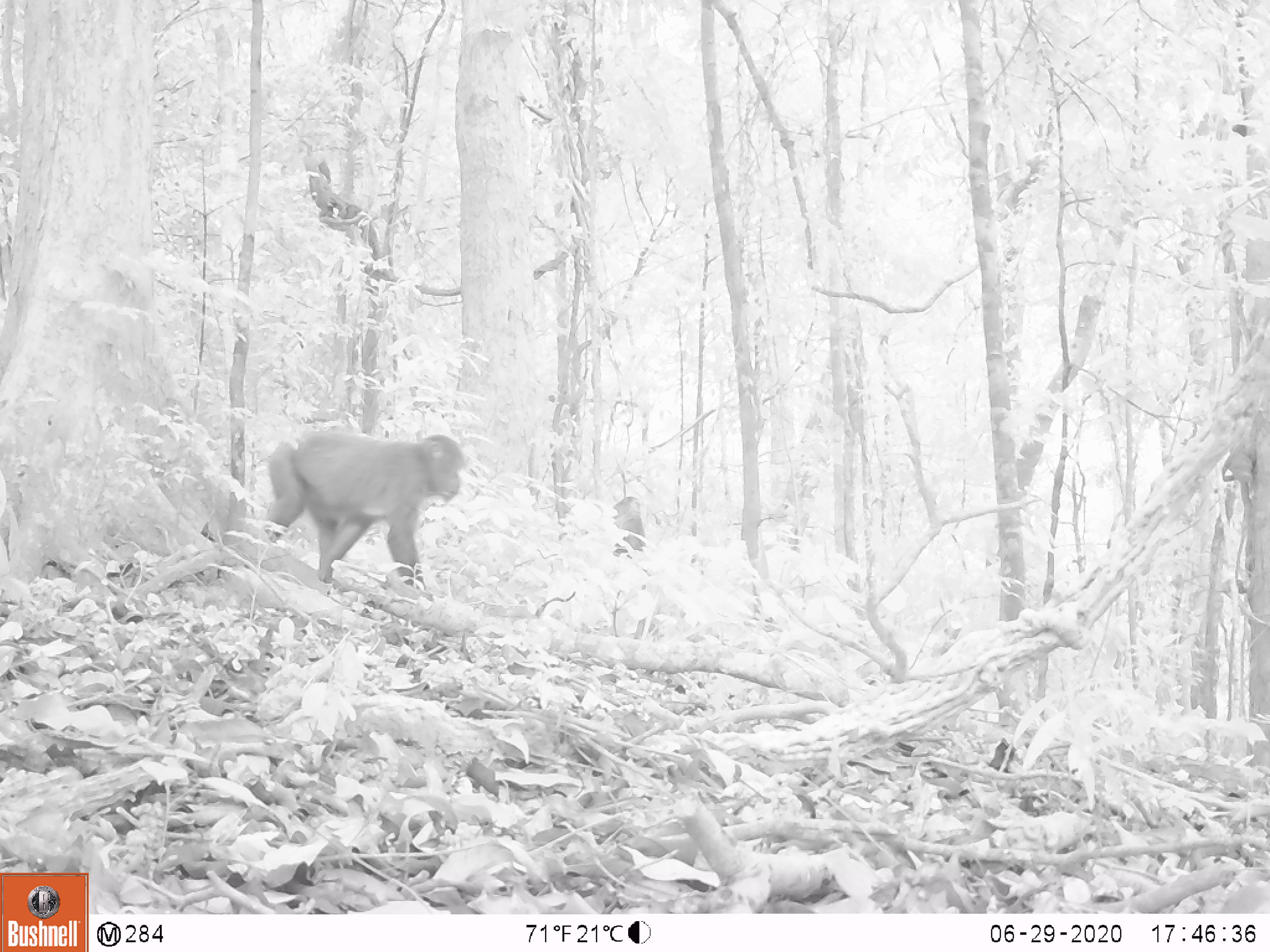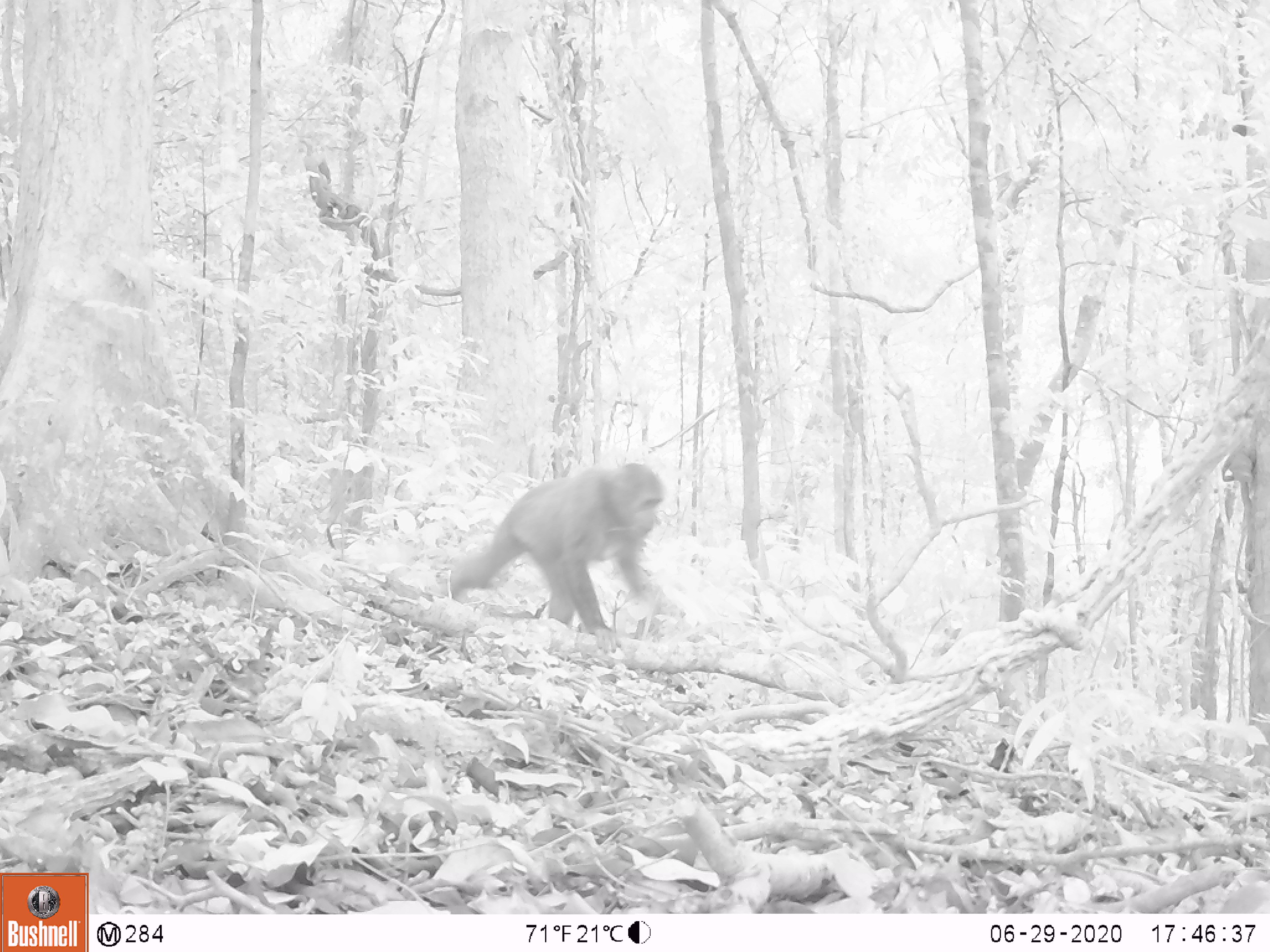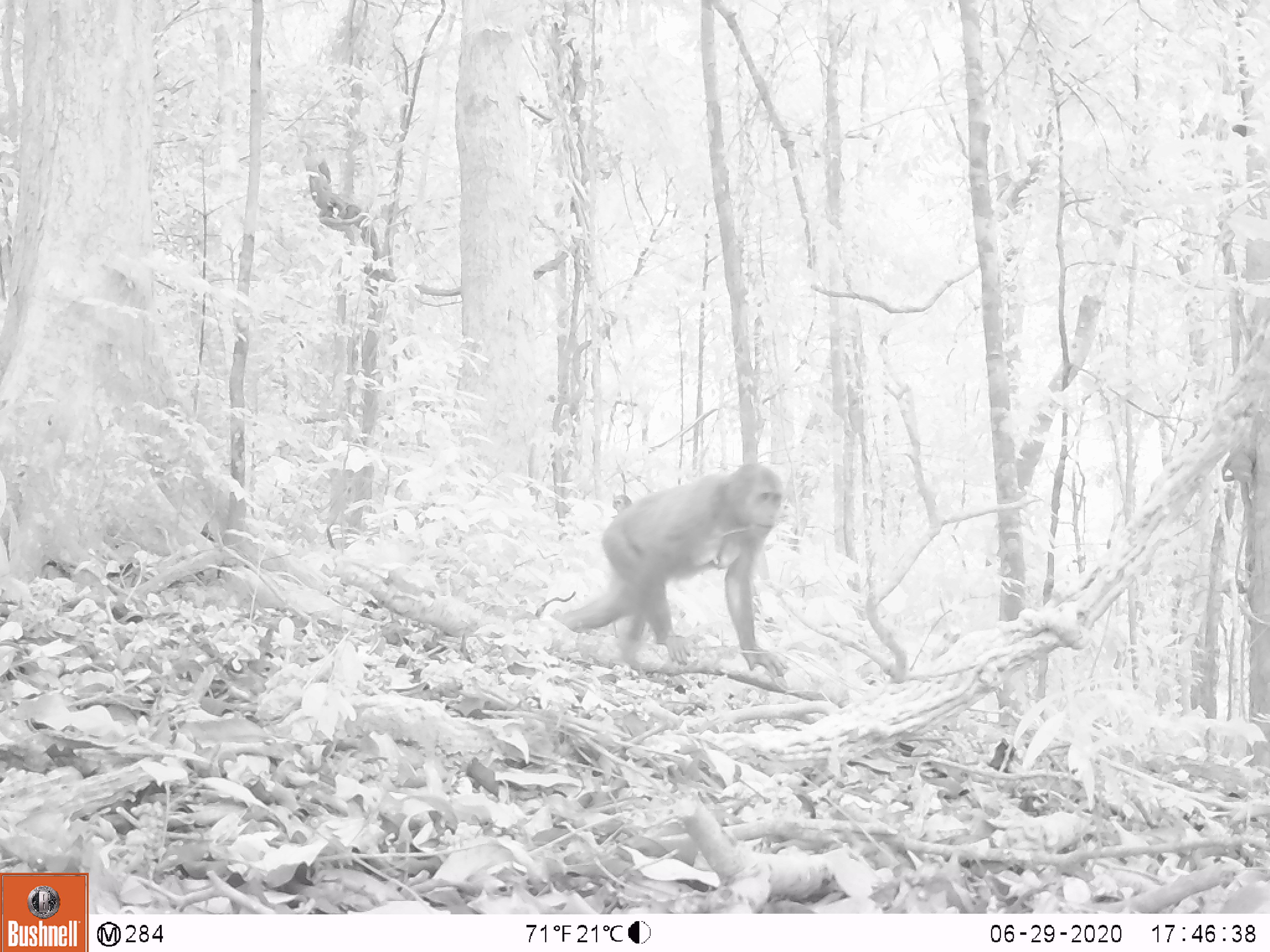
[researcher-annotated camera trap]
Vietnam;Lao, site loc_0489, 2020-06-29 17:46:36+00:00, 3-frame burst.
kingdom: Animalia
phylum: Chordata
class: Mammalia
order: Primates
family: Cercopithecidae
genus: Macaca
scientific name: Macaca arctoides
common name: stump-tailed macaque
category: stump tailed macaque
Stump tailed macaque (stump-tailed macaque) (Macaca arctoides). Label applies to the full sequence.